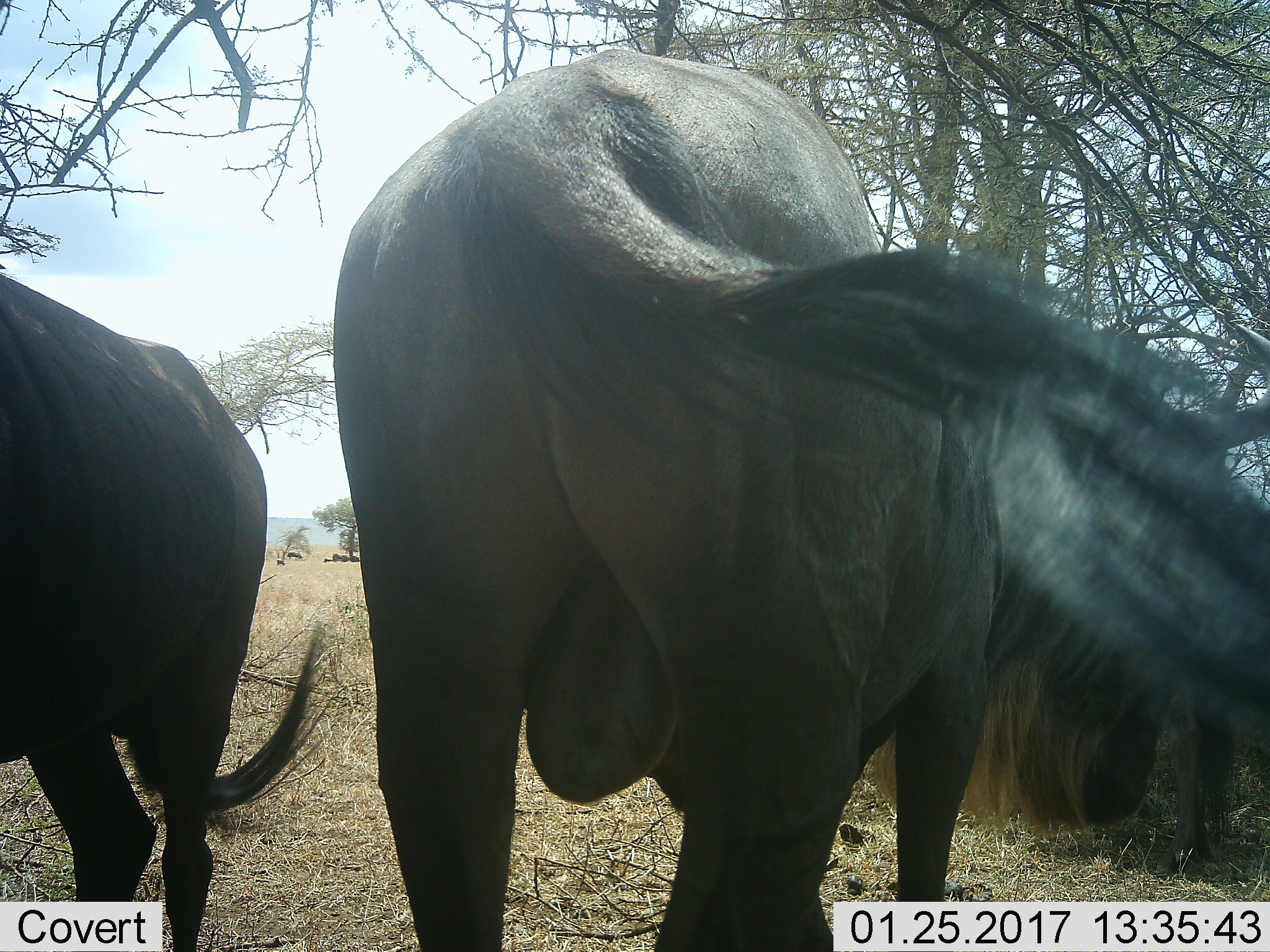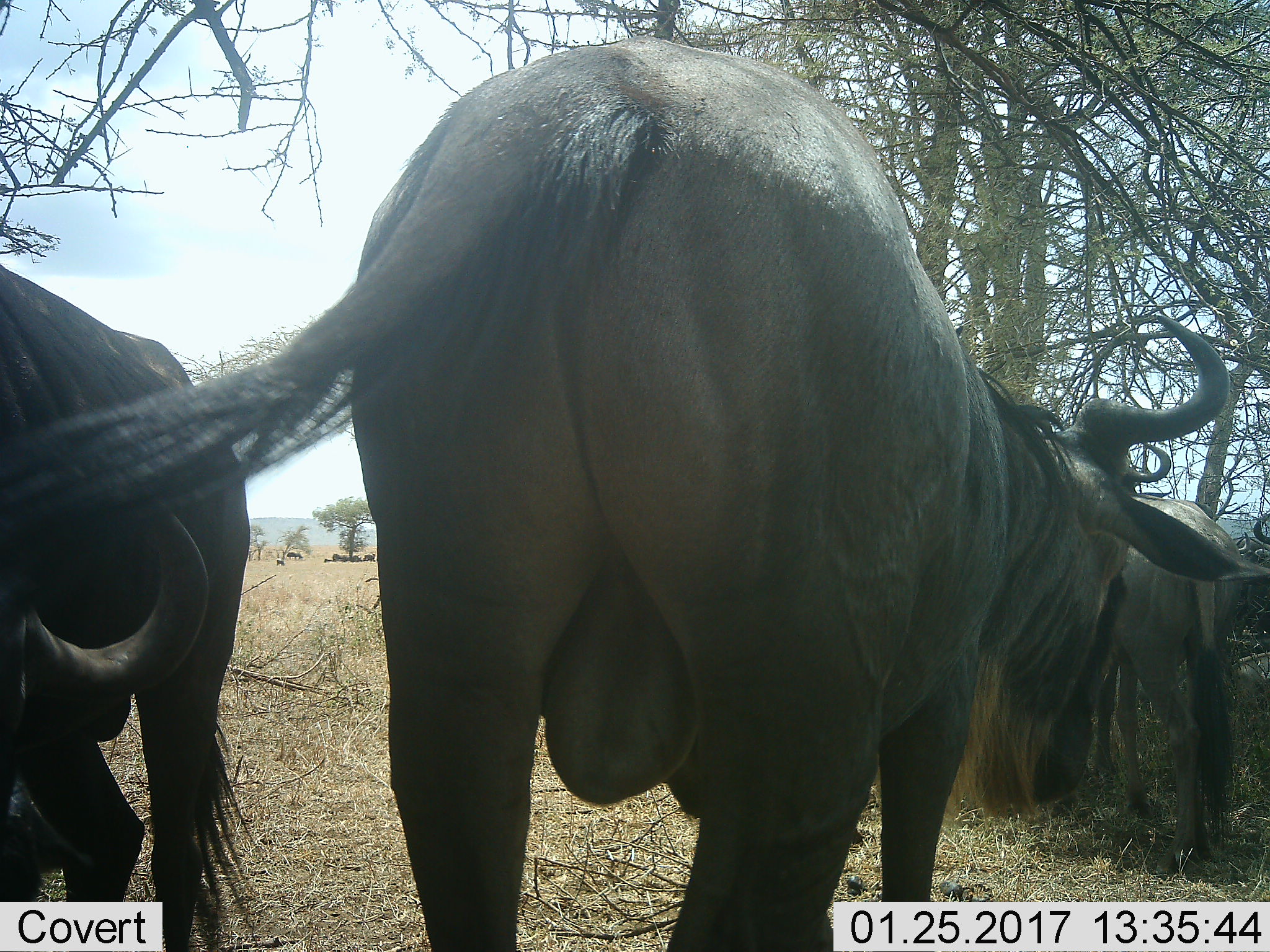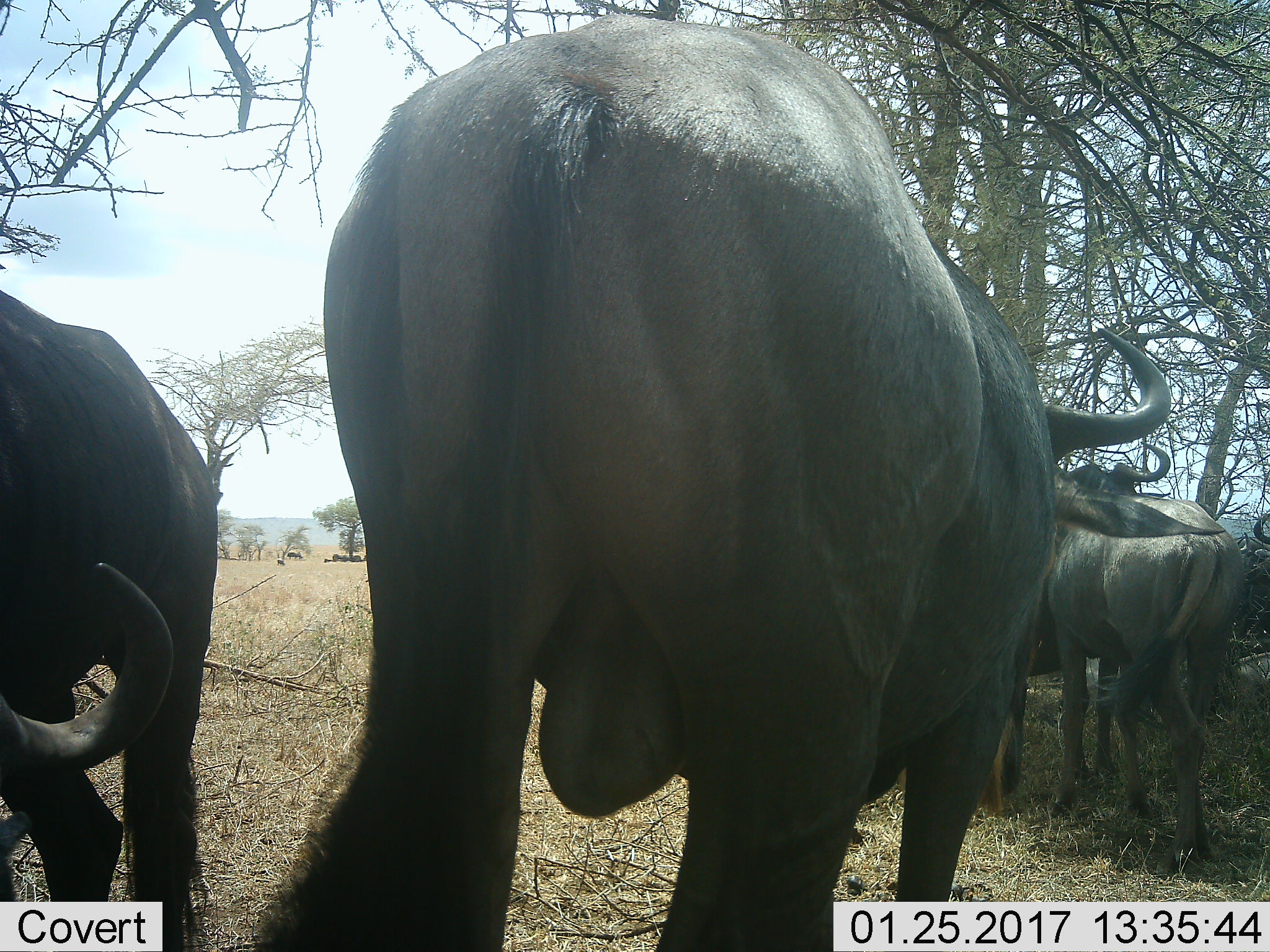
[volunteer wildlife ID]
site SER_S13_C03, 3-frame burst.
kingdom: Animalia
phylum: Chordata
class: Mammalia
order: Artiodactyla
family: Bovidae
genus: Connochaetes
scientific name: Connochaetes taurinus taurinus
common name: blue wildebeest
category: wildebeestblue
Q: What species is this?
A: Wildebeestblue (blue wildebeest) (Connochaetes taurinus taurinus).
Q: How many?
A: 2.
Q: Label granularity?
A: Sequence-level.